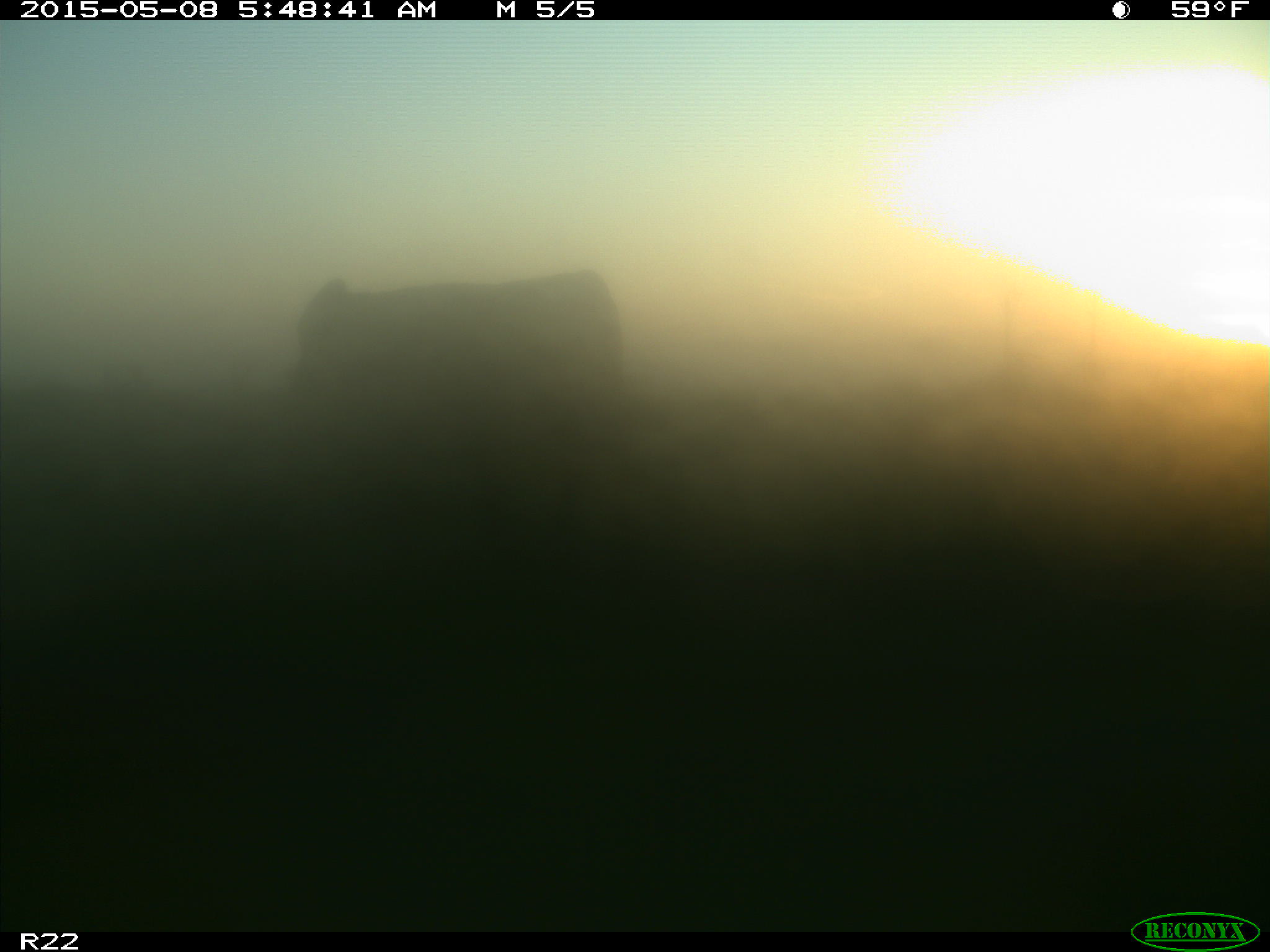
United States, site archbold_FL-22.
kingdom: Animalia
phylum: Chordata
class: Mammalia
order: Artiodactyla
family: Bovidae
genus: Bos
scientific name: Bos taurus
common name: domestic cow